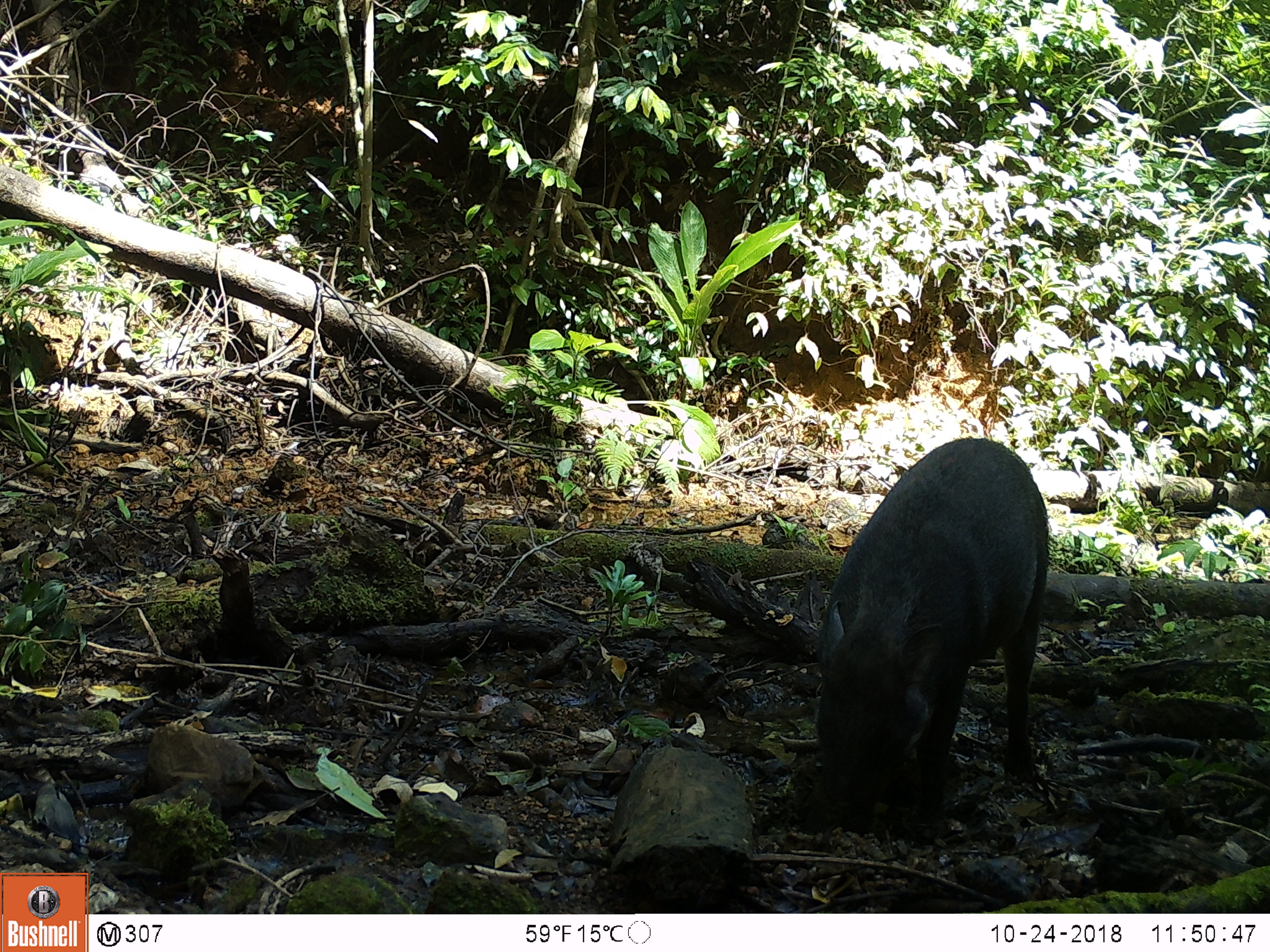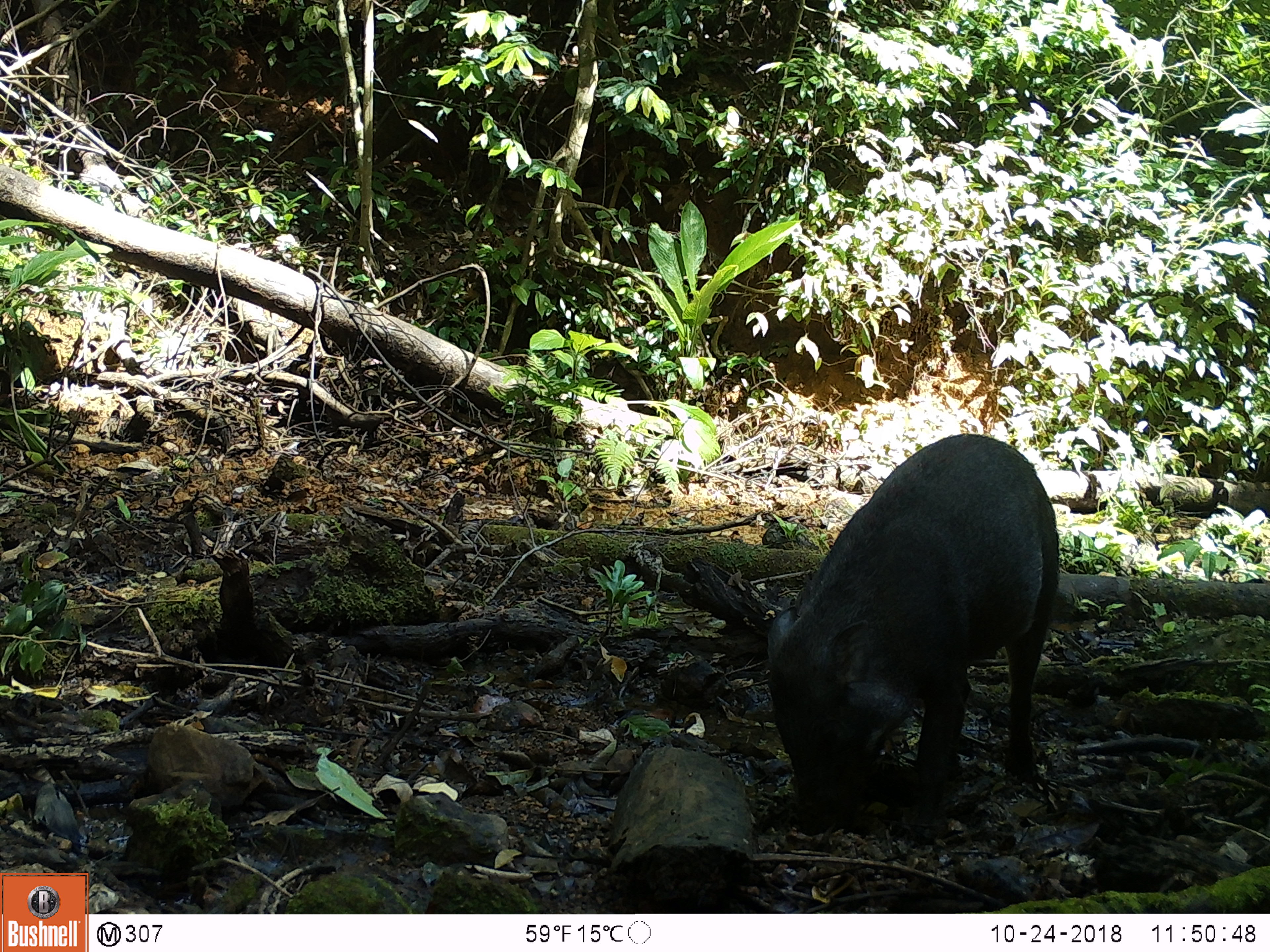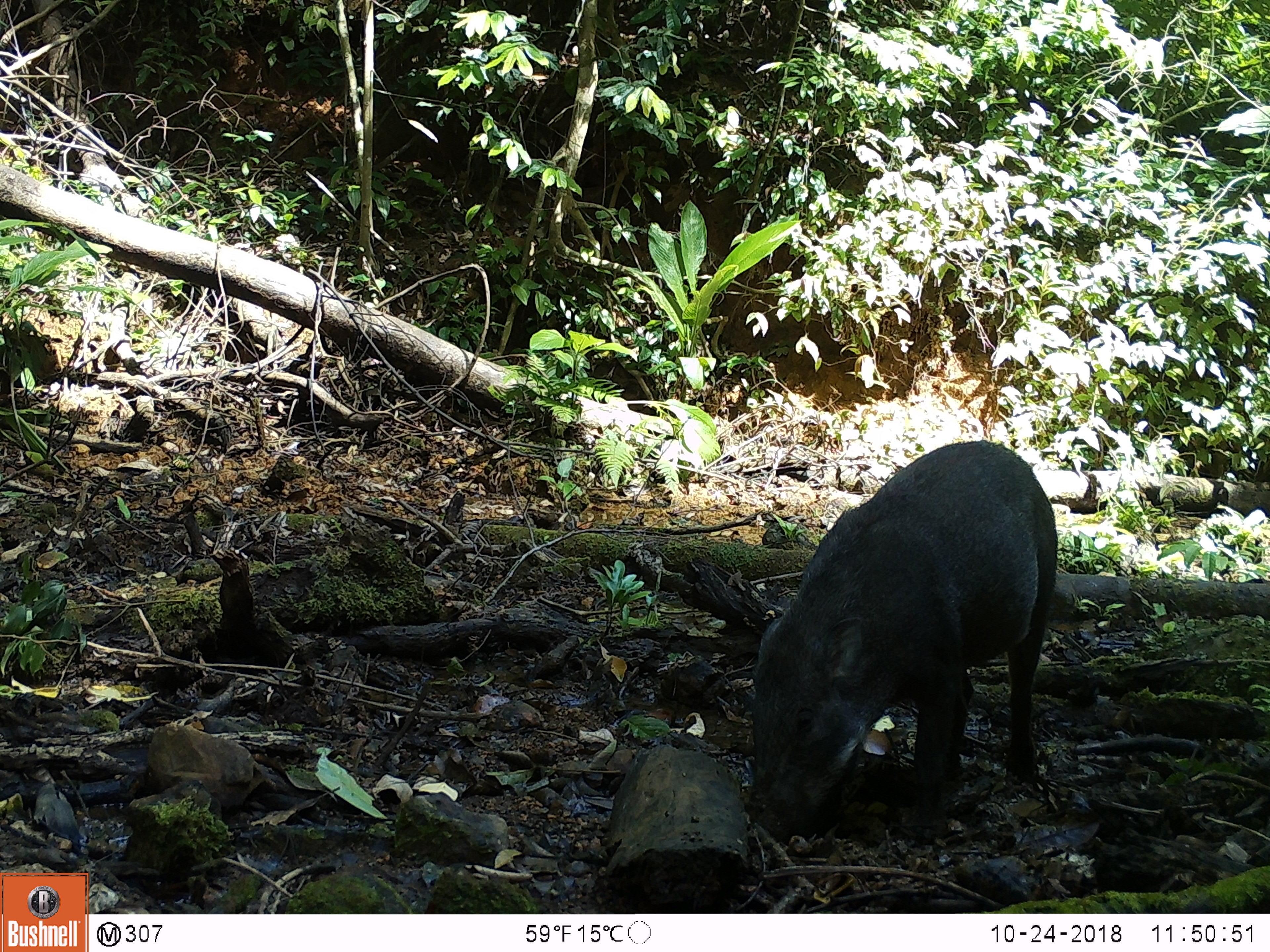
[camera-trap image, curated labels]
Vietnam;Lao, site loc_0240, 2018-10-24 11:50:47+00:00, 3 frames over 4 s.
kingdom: Animalia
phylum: Chordata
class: Mammalia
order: Artiodactyla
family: Suidae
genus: Sus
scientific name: Sus scrofa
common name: eurasian wild pig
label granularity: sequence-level